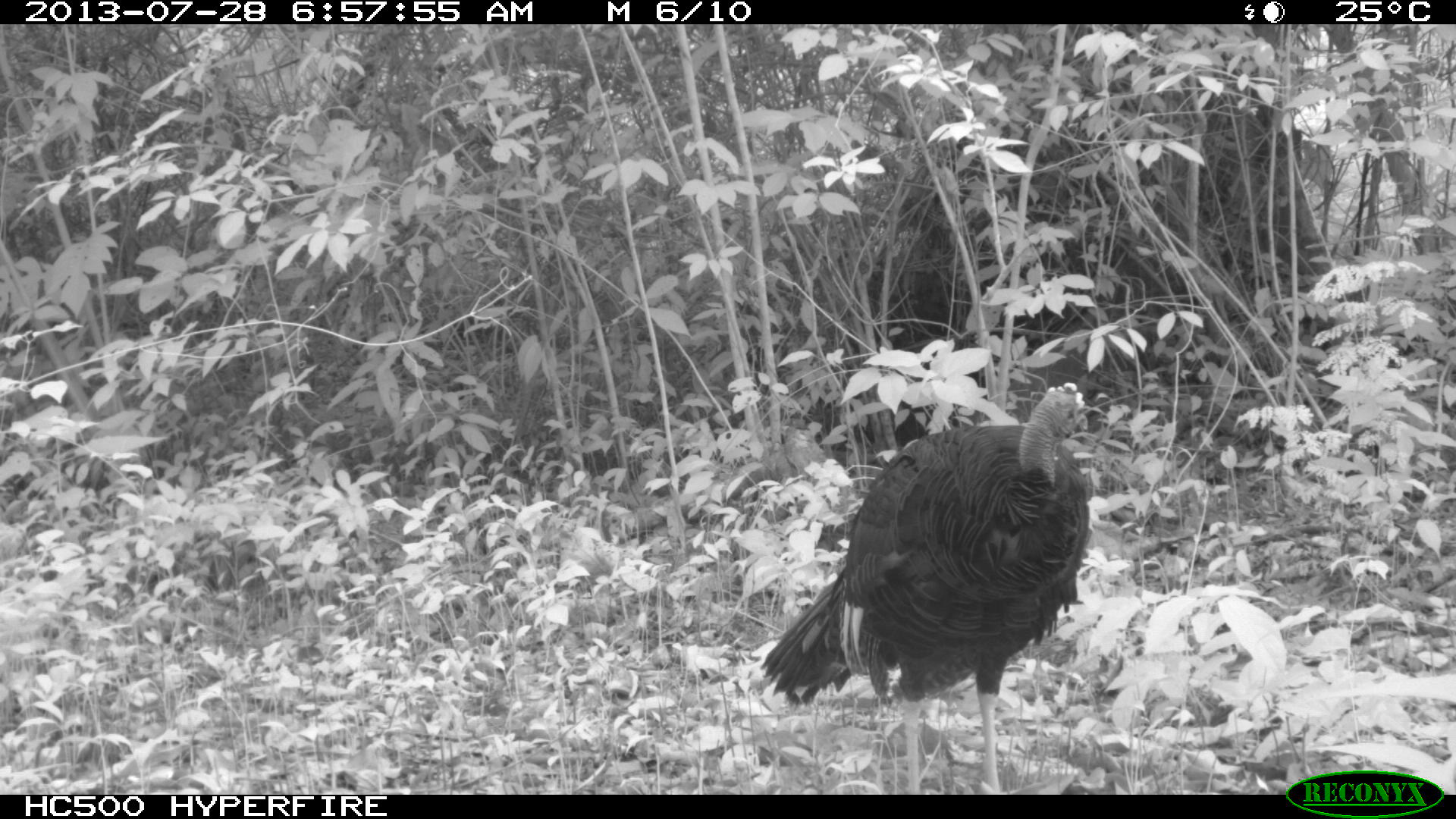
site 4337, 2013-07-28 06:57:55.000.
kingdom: Animalia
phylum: Chordata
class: Aves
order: Galliformes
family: Phasianidae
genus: Meleagris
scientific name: Meleagris ocellata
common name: ocellated turkey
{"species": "Meleagris ocellata (ocellated turkey)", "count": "1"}